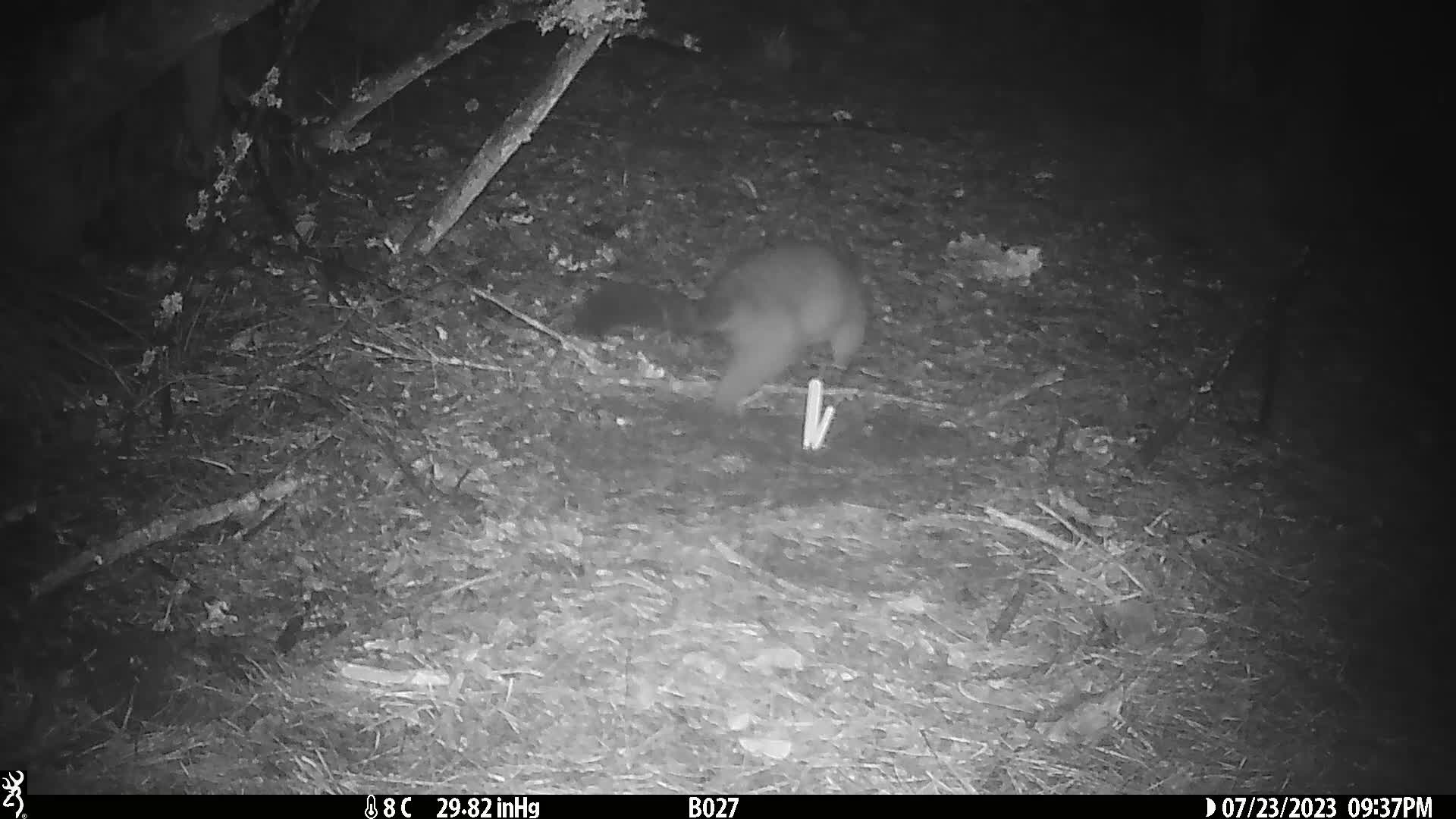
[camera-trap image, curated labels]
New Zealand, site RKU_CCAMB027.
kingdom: Animalia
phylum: Chordata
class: Mammalia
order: Diprotodontia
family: Phalangeridae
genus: Trichosurus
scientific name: Trichosurus vulpecula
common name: common brushtail possum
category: possum